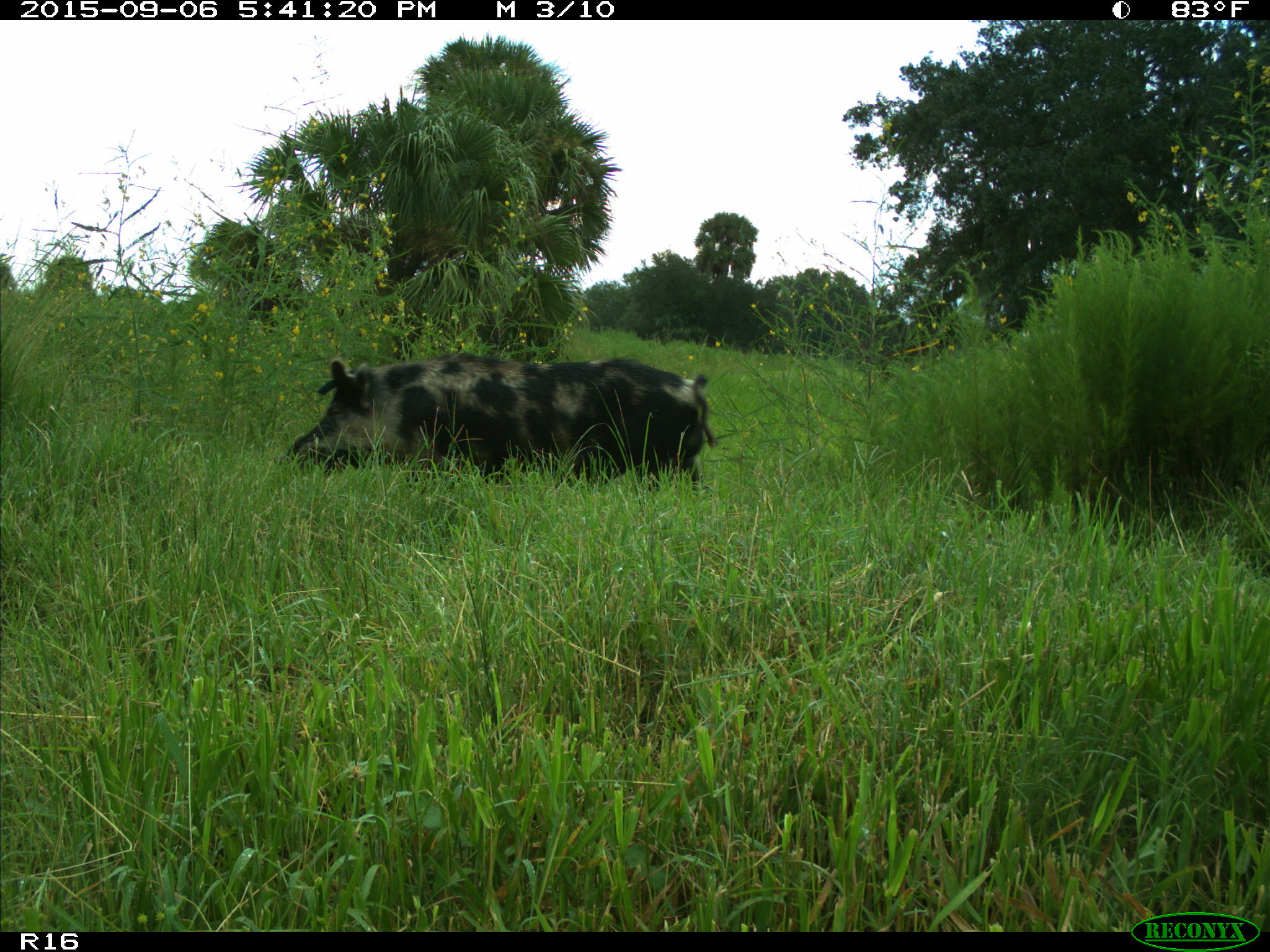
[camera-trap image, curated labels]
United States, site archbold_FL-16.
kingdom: Animalia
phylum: Chordata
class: Mammalia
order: Artiodactyla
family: Suidae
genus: Sus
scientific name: Sus scrofa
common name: wild boar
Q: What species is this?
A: Sus scrofa (wild boar).